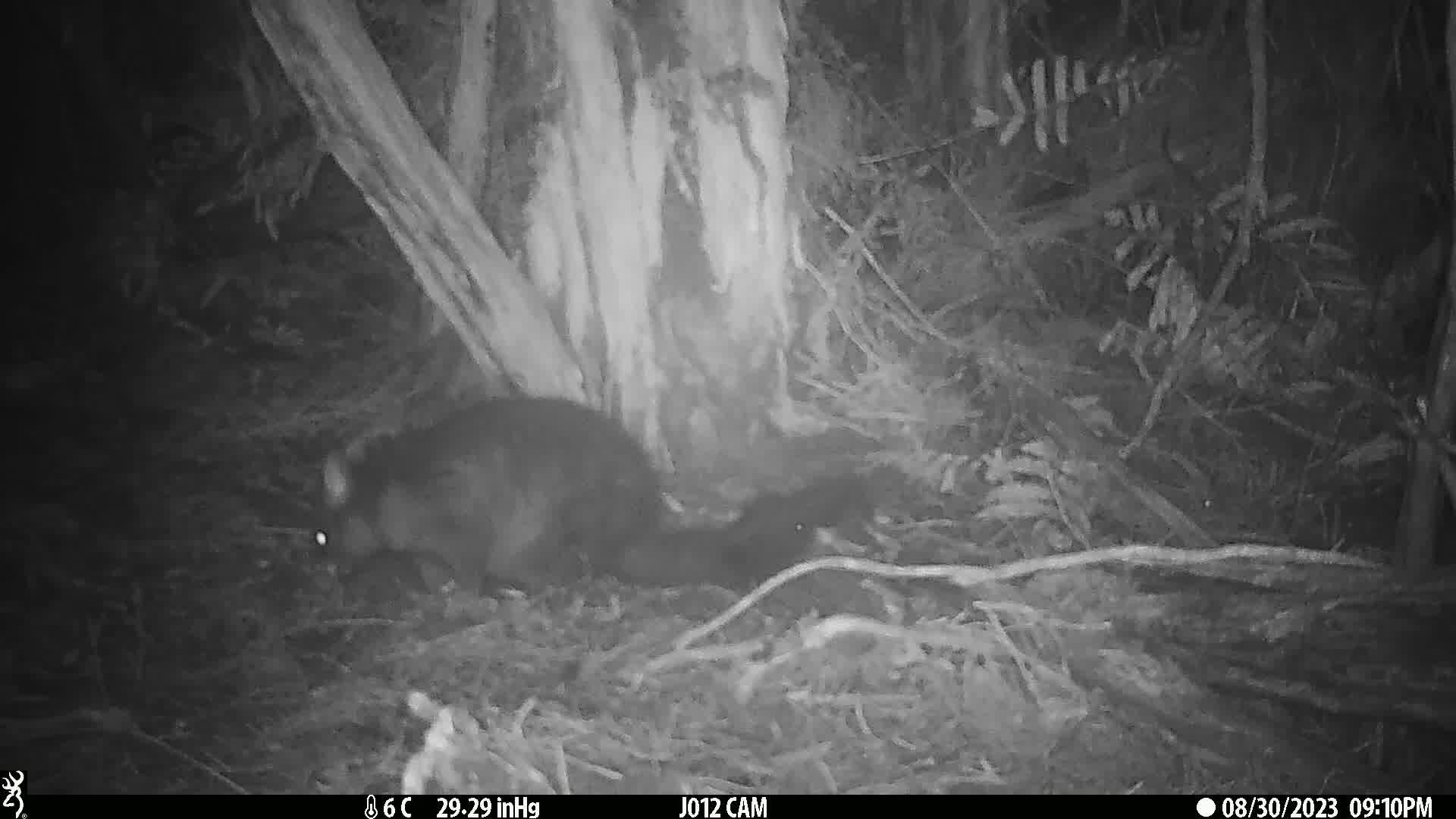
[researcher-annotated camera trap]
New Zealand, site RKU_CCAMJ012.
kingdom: Animalia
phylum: Chordata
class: Mammalia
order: Diprotodontia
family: Phalangeridae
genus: Trichosurus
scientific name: Trichosurus vulpecula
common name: common brushtail possum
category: possum